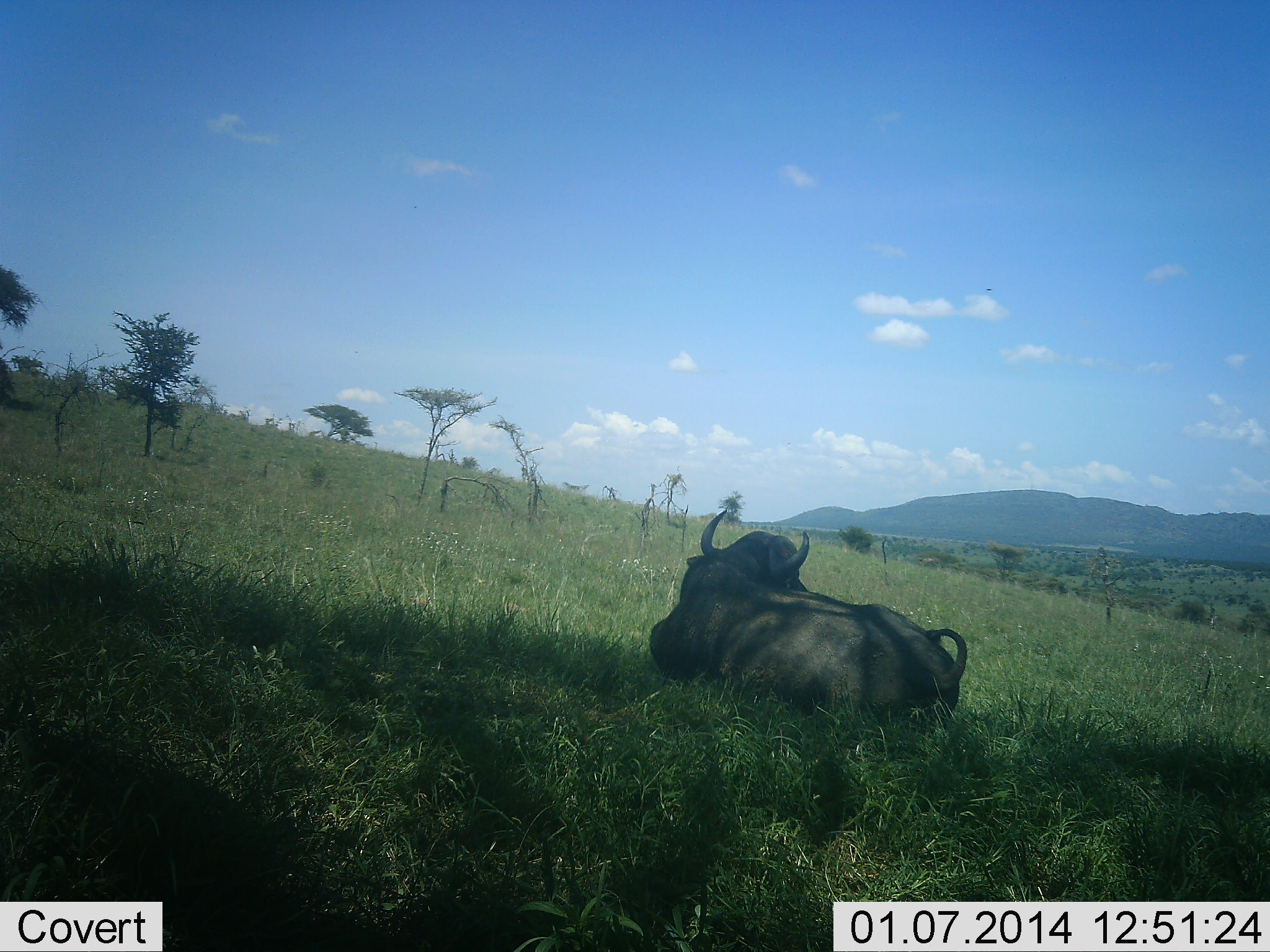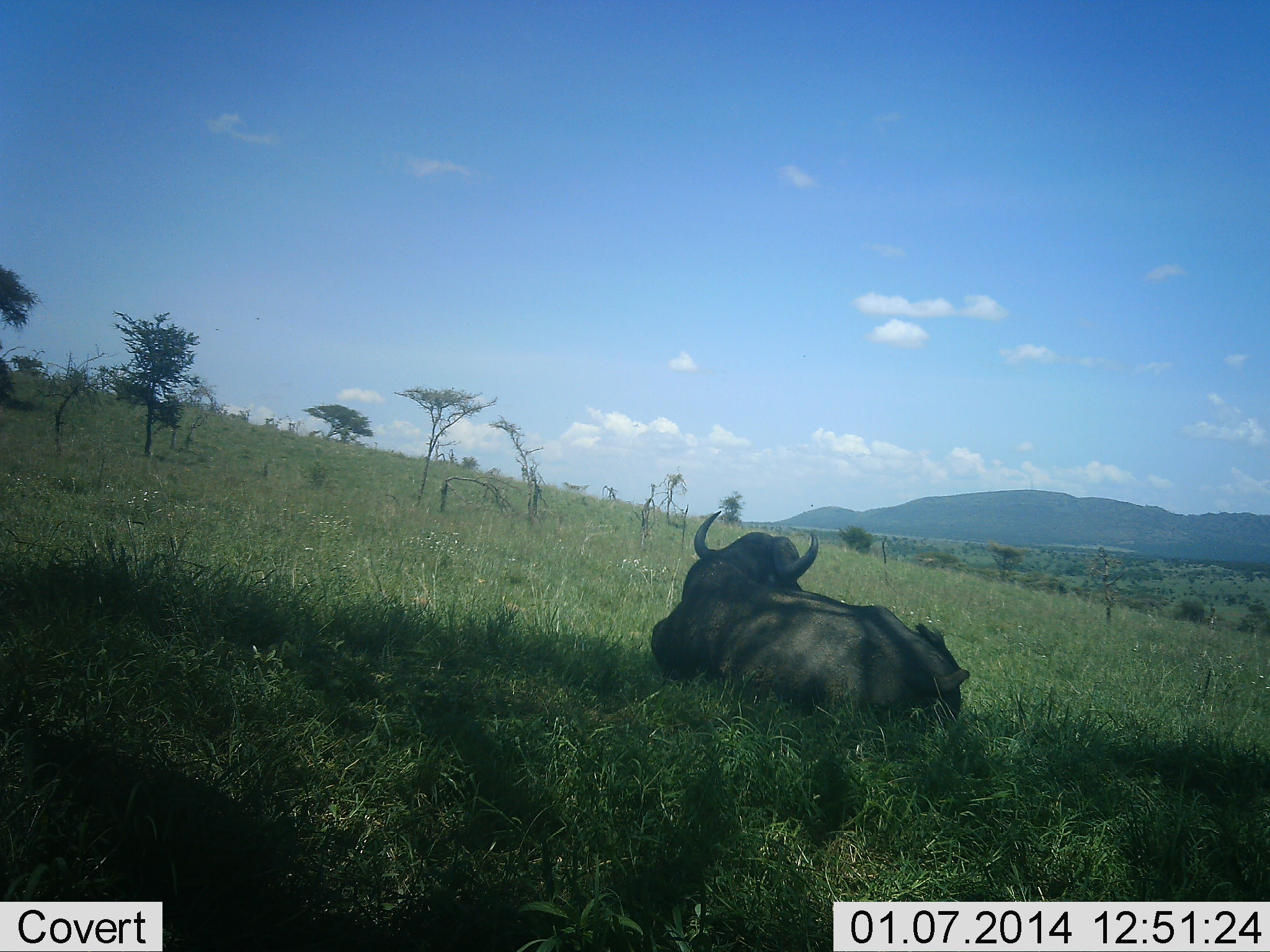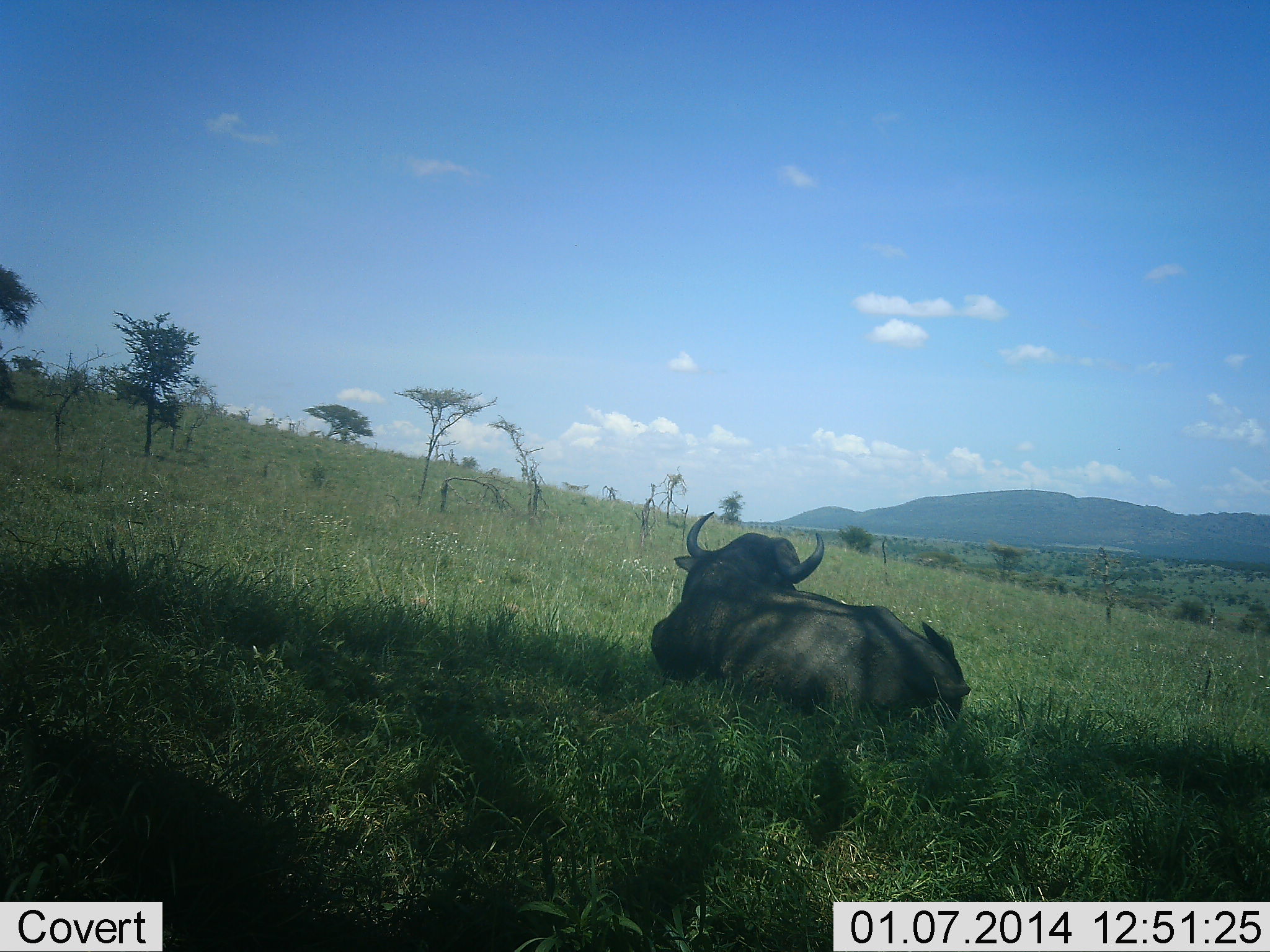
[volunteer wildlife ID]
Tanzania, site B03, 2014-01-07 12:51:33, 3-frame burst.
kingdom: Animalia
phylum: Chordata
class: Mammalia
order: Artiodactyla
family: Bovidae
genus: Syncerus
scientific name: Syncerus caffer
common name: cape buffalo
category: buffalo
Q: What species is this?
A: Buffalo (cape buffalo) (Syncerus caffer).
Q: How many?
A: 1.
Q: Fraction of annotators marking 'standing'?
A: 0%.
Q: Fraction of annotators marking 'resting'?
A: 100%.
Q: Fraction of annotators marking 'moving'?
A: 0%.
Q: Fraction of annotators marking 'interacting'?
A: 0%.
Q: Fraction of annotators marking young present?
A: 0%.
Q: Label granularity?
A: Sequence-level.